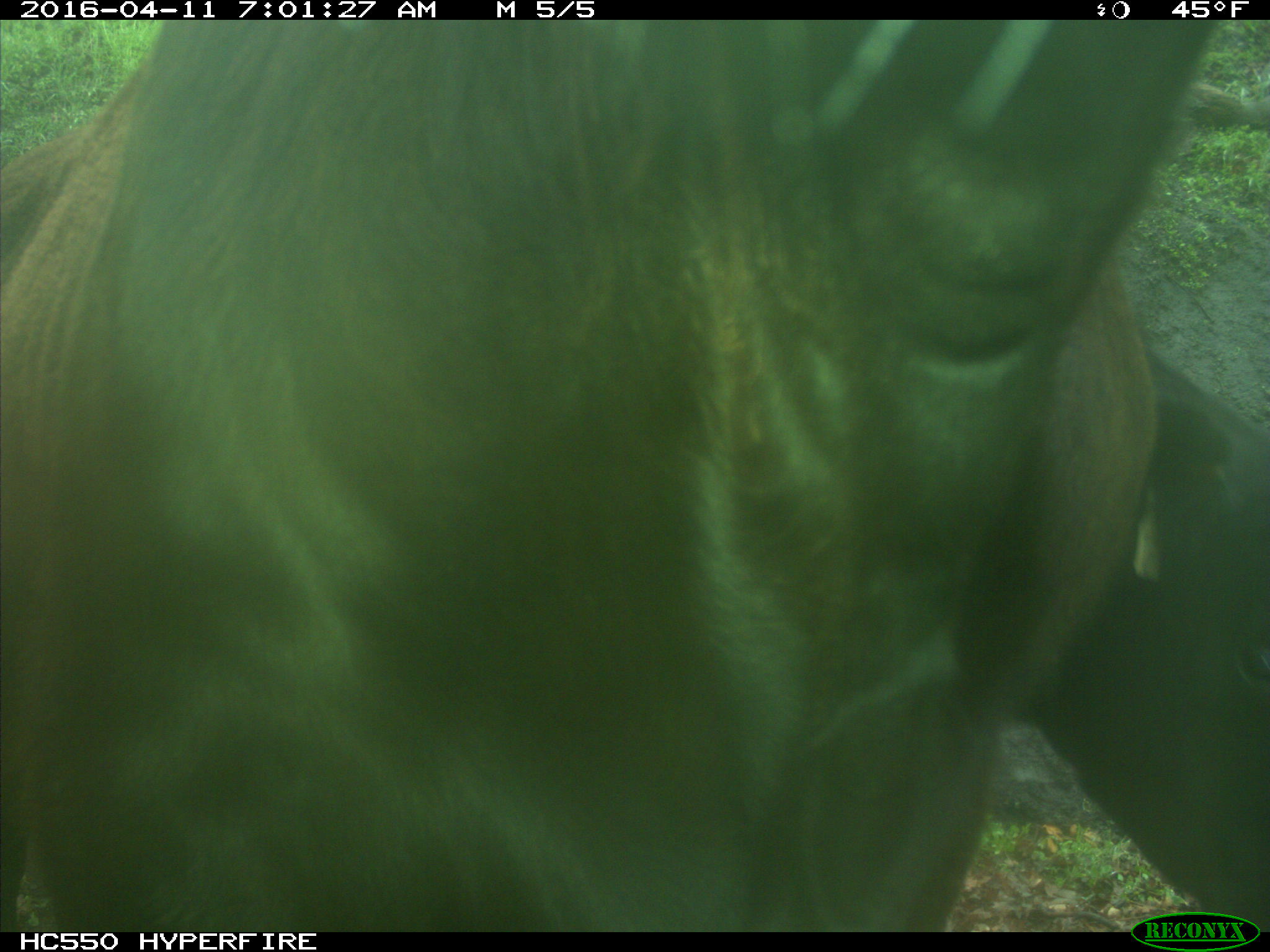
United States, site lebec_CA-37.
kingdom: Animalia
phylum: Chordata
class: Mammalia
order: Artiodactyla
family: Bovidae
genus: Bos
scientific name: Bos taurus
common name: domestic cow